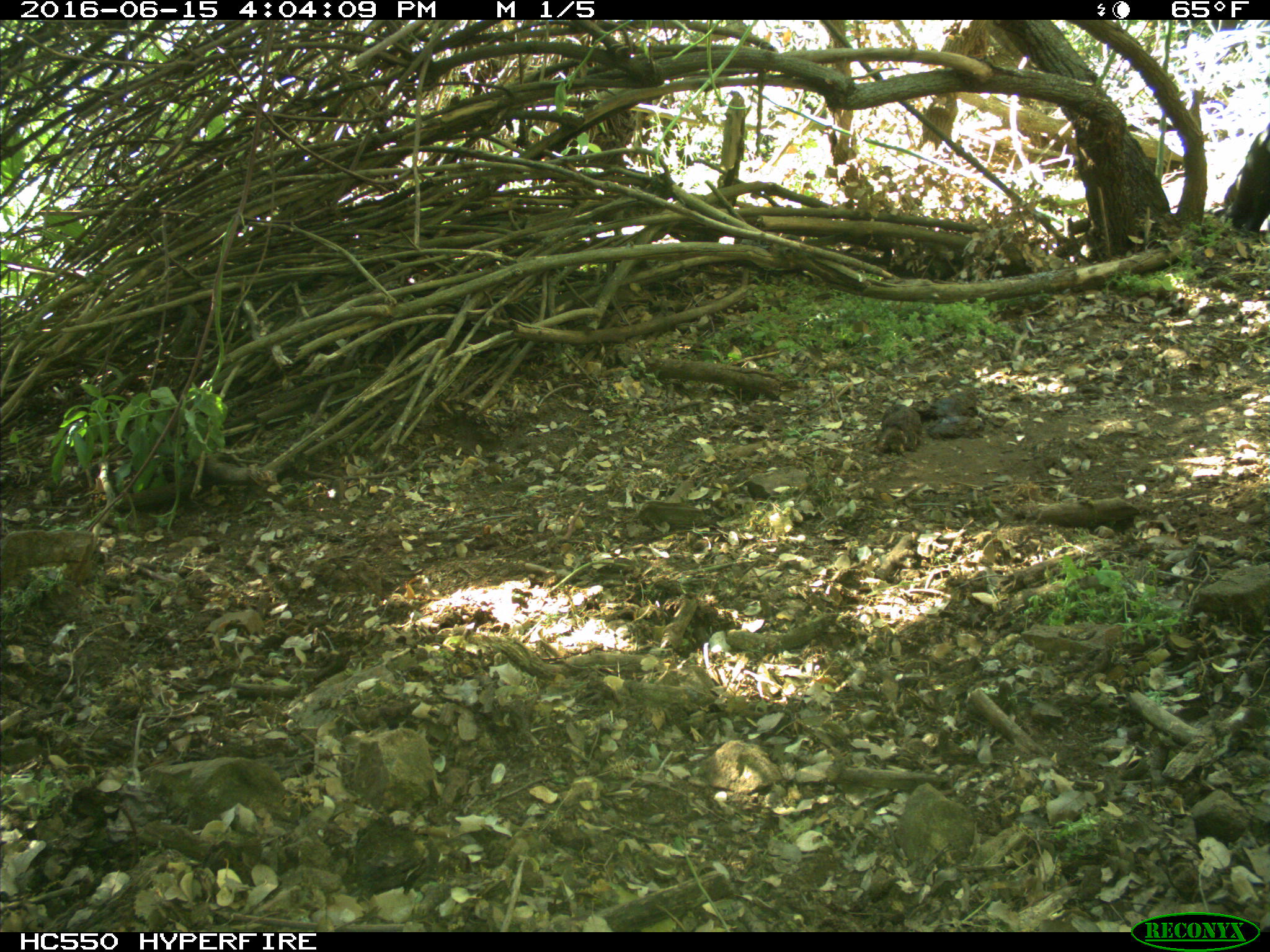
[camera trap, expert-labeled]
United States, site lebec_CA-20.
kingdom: Animalia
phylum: Chordata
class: Mammalia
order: Artiodactyla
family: Bovidae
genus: Bos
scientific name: Bos taurus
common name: domestic cow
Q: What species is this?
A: Bos taurus (domestic cow).